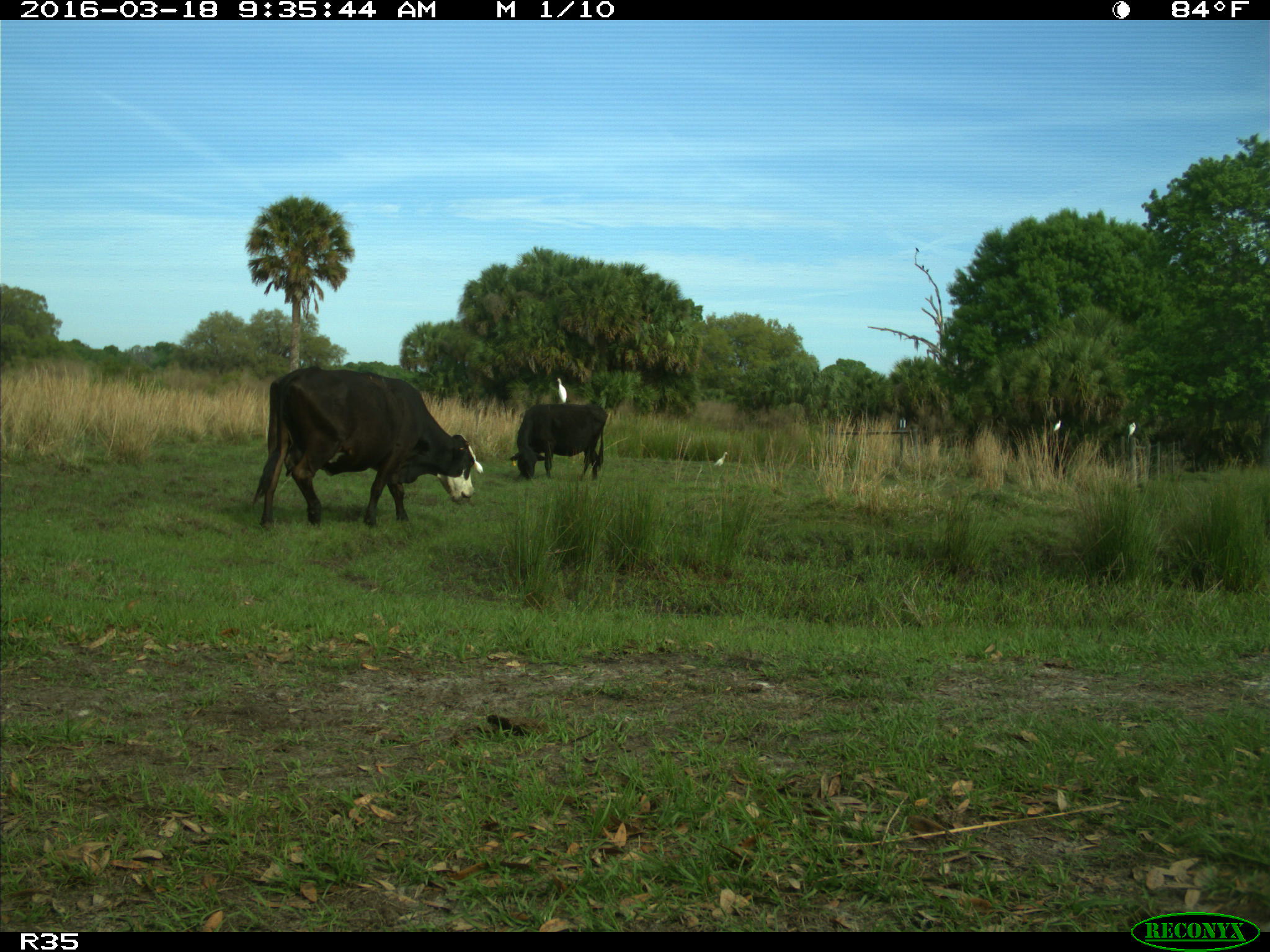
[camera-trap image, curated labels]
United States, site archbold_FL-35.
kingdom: Animalia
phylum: Chordata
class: Mammalia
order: Artiodactyla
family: Bovidae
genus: Bos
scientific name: Bos taurus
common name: domestic cow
Bos taurus (domestic cow).